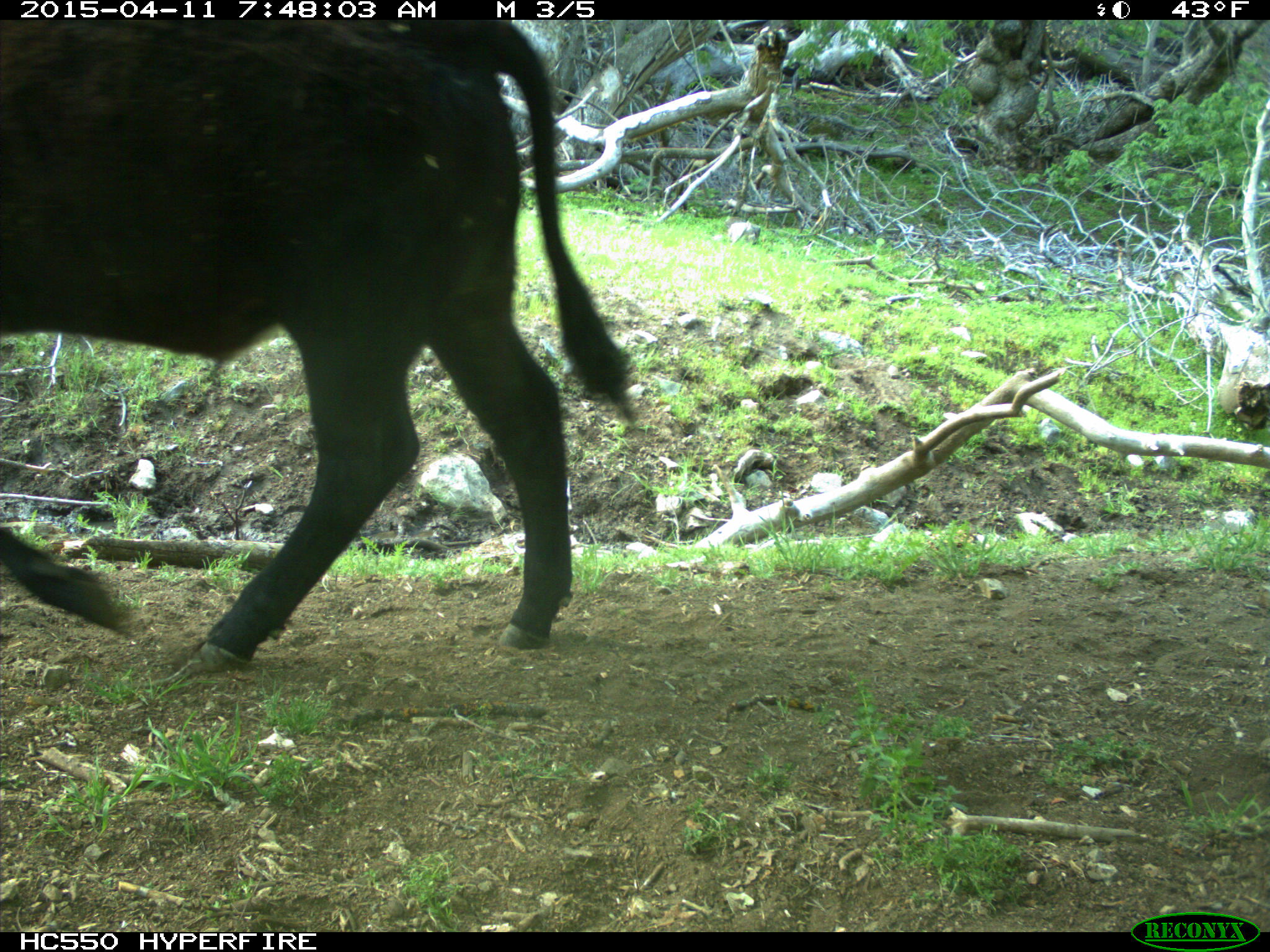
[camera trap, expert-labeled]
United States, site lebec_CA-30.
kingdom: Animalia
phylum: Chordata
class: Mammalia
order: Artiodactyla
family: Bovidae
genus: Bos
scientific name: Bos taurus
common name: domestic cow